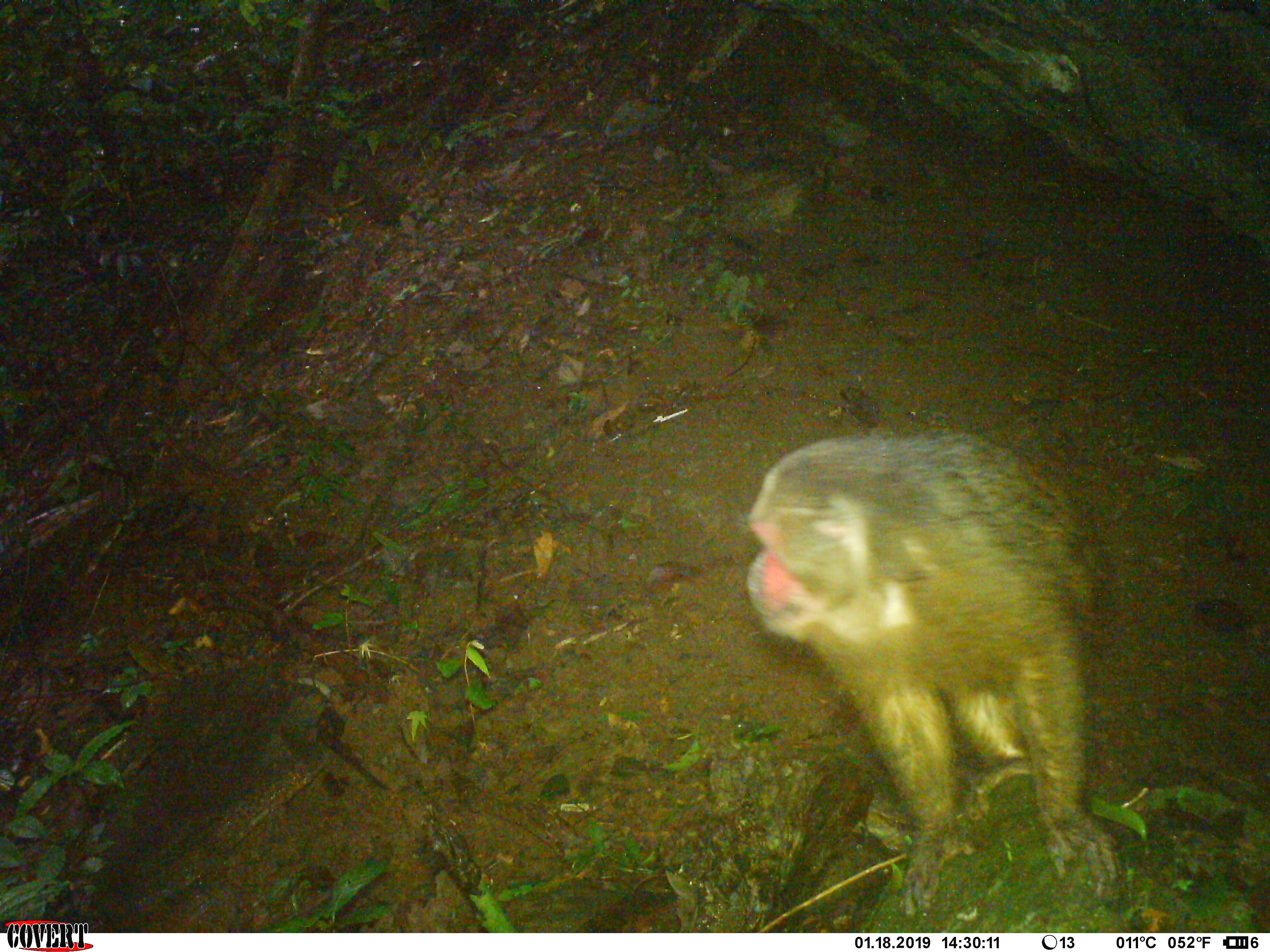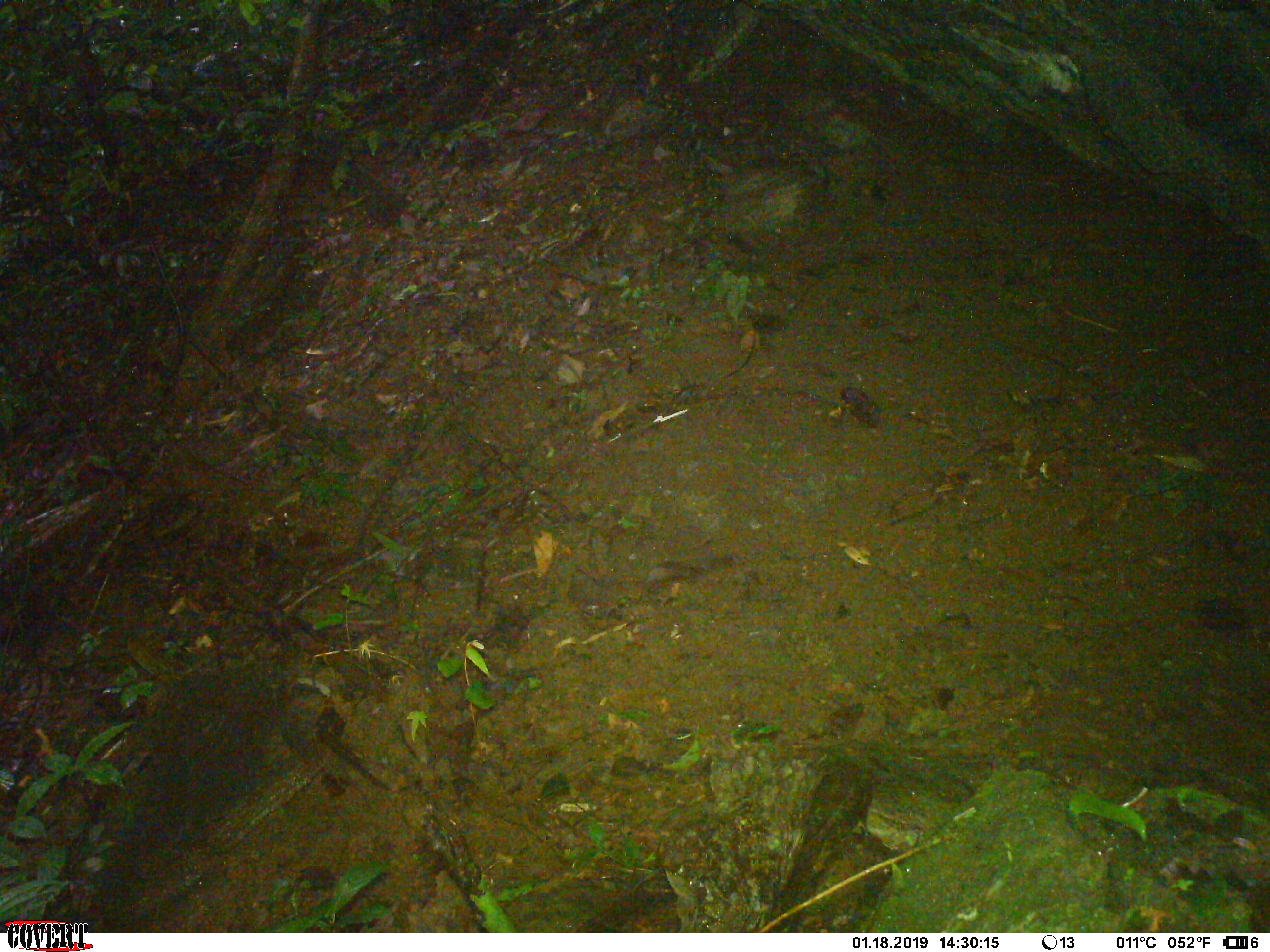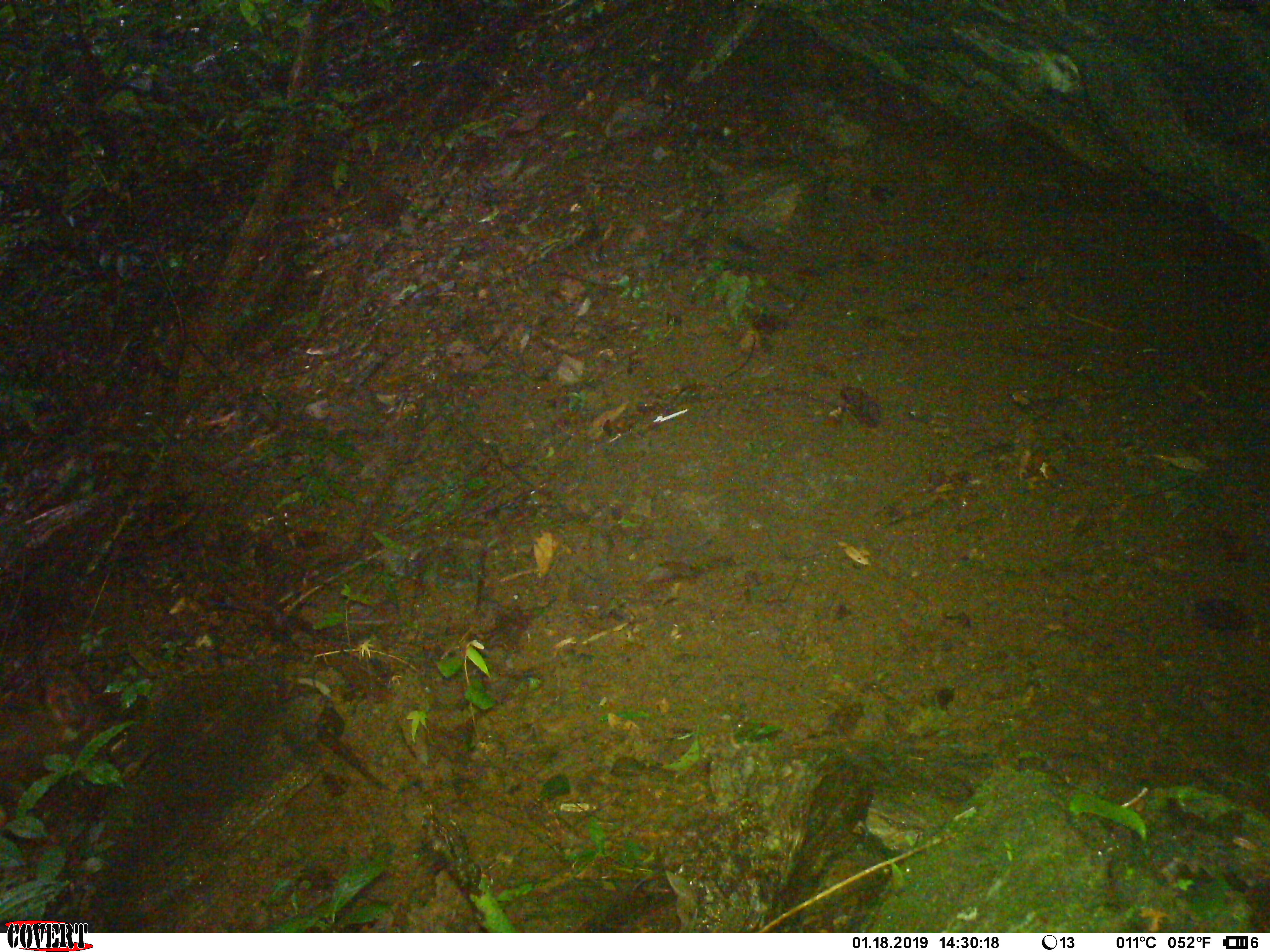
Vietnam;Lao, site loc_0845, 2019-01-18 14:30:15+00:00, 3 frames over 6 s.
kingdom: Animalia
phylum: Chordata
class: Mammalia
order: Primates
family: Cercopithecidae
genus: Macaca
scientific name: Macaca arctoides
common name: stump-tailed macaque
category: stump tailed macaque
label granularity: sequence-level